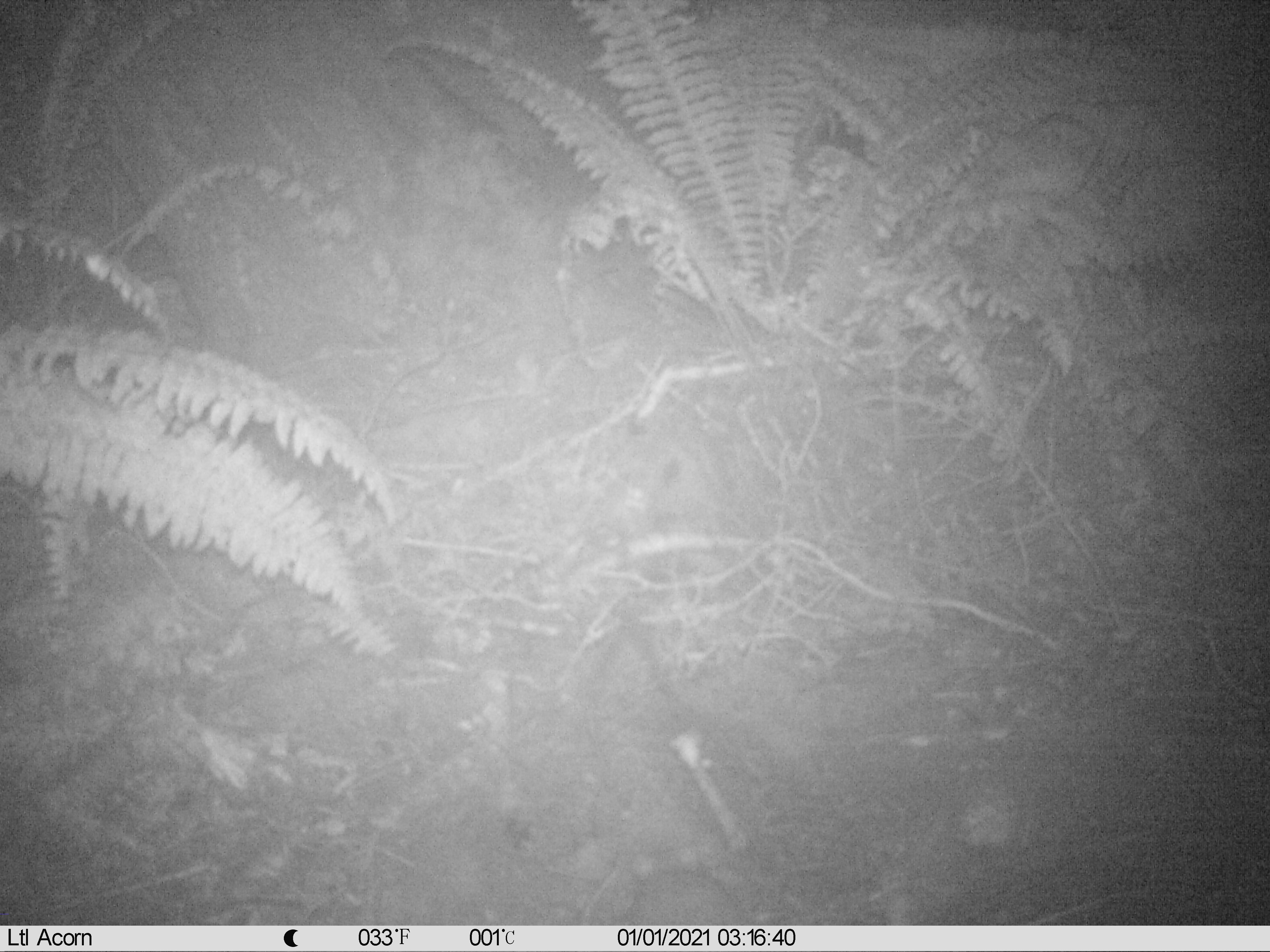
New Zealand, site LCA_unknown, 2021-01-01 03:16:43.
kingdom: Animalia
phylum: Chordata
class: Mammalia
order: Rodentia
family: Muridae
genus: Rattus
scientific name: Rattus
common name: rat